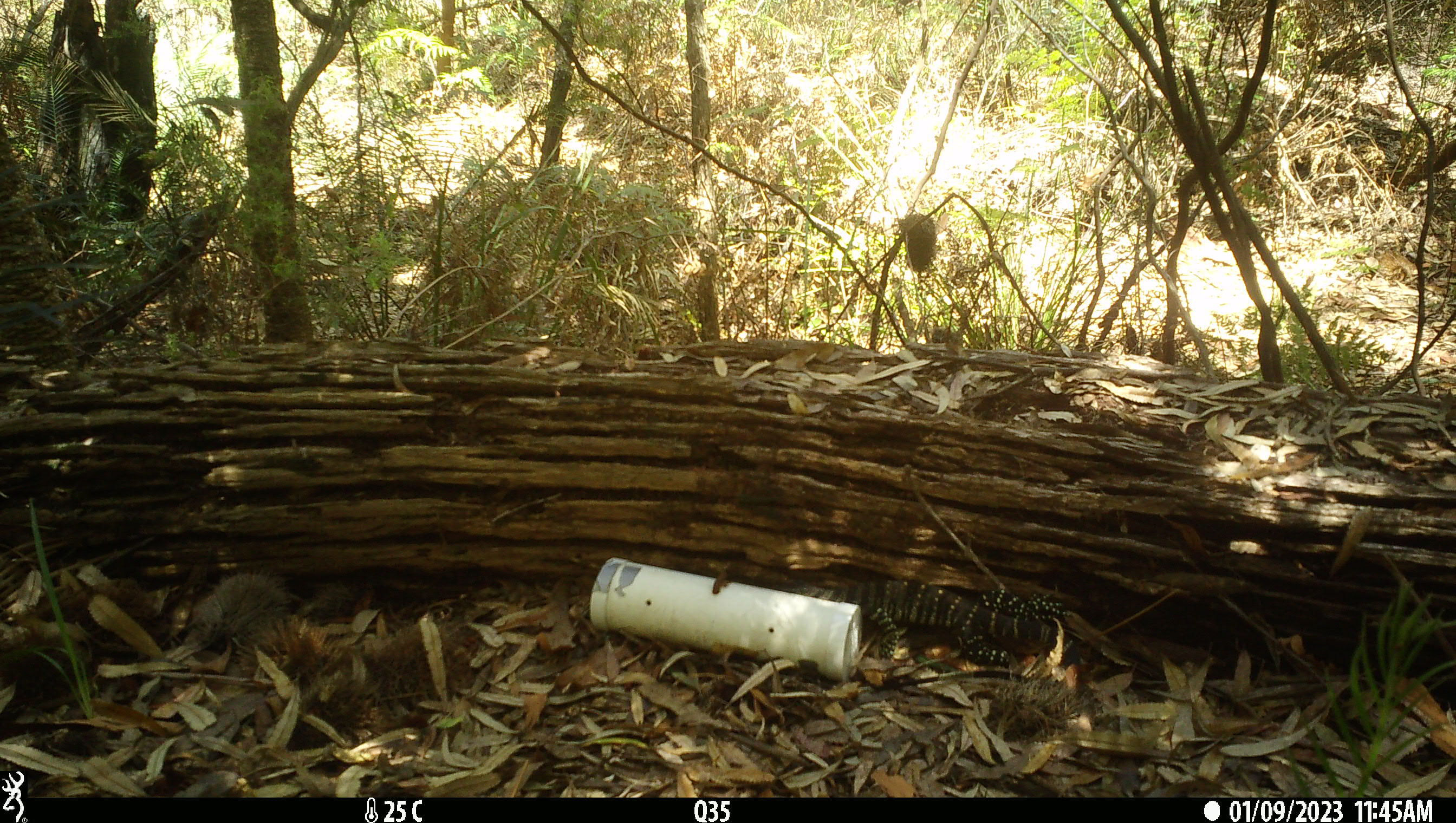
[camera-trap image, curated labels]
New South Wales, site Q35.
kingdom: Animalia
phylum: Chordata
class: Reptilia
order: Squamata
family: Varanidae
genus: Varanus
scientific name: Varanus varius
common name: lace monitor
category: goanna